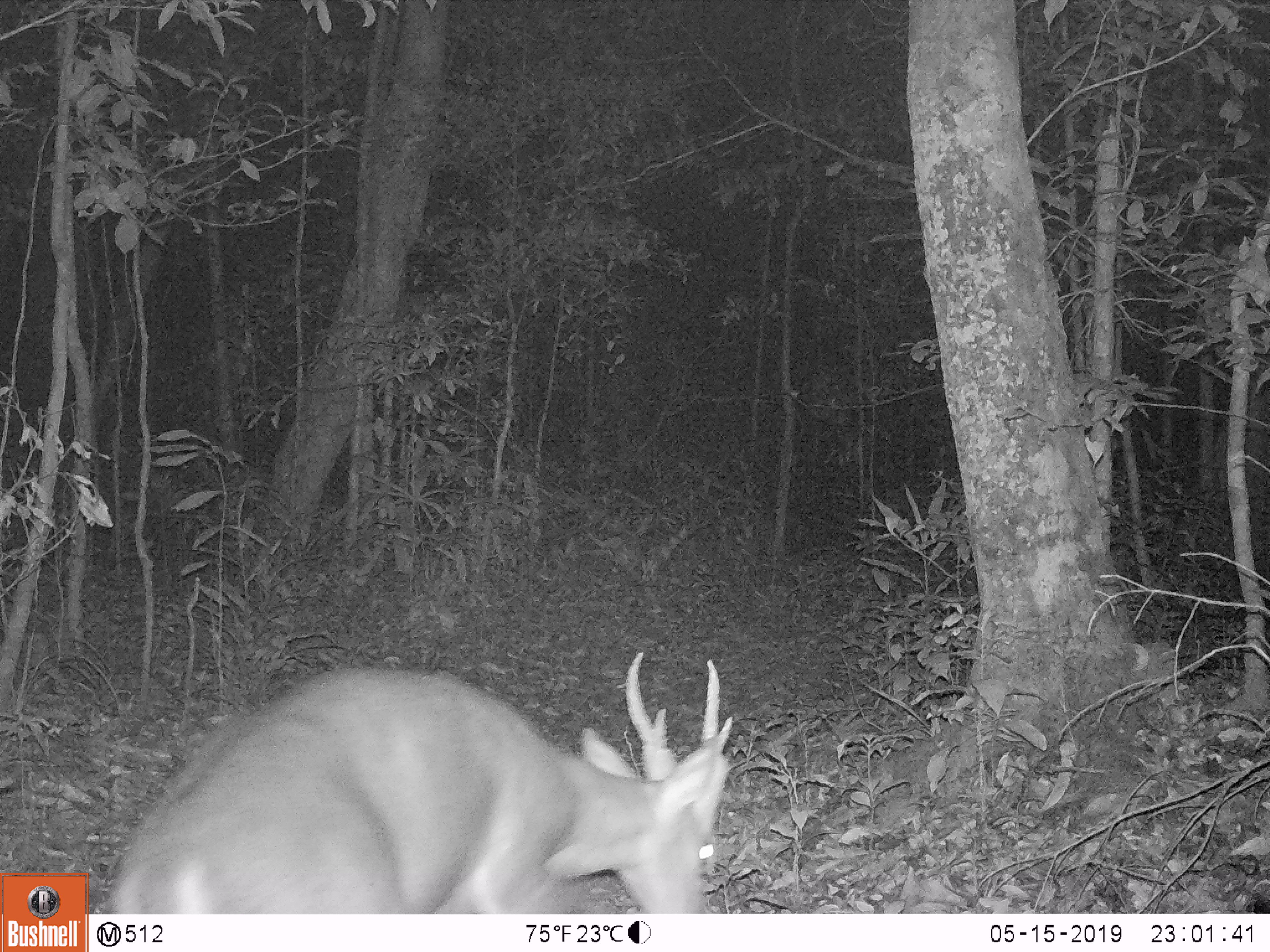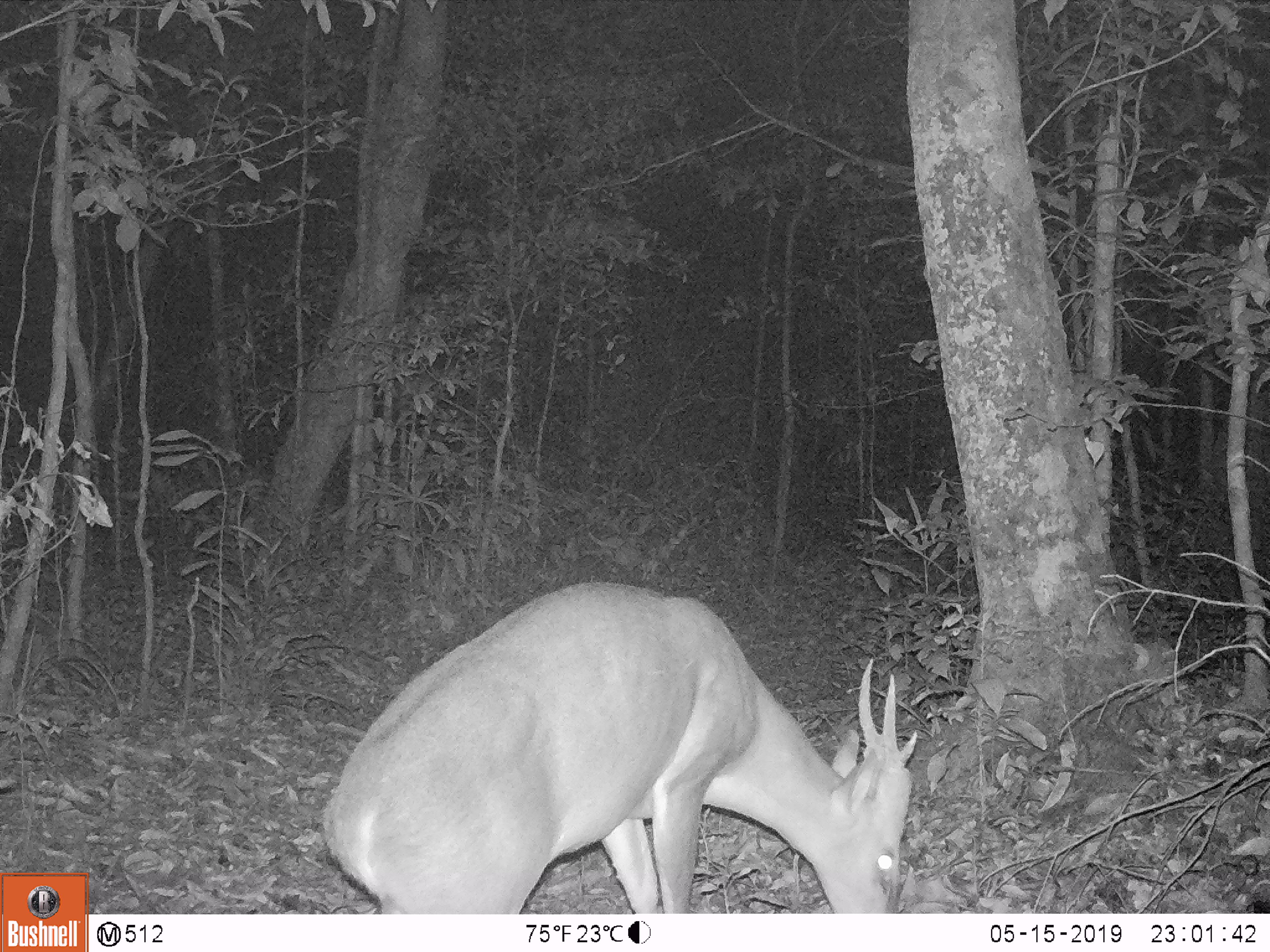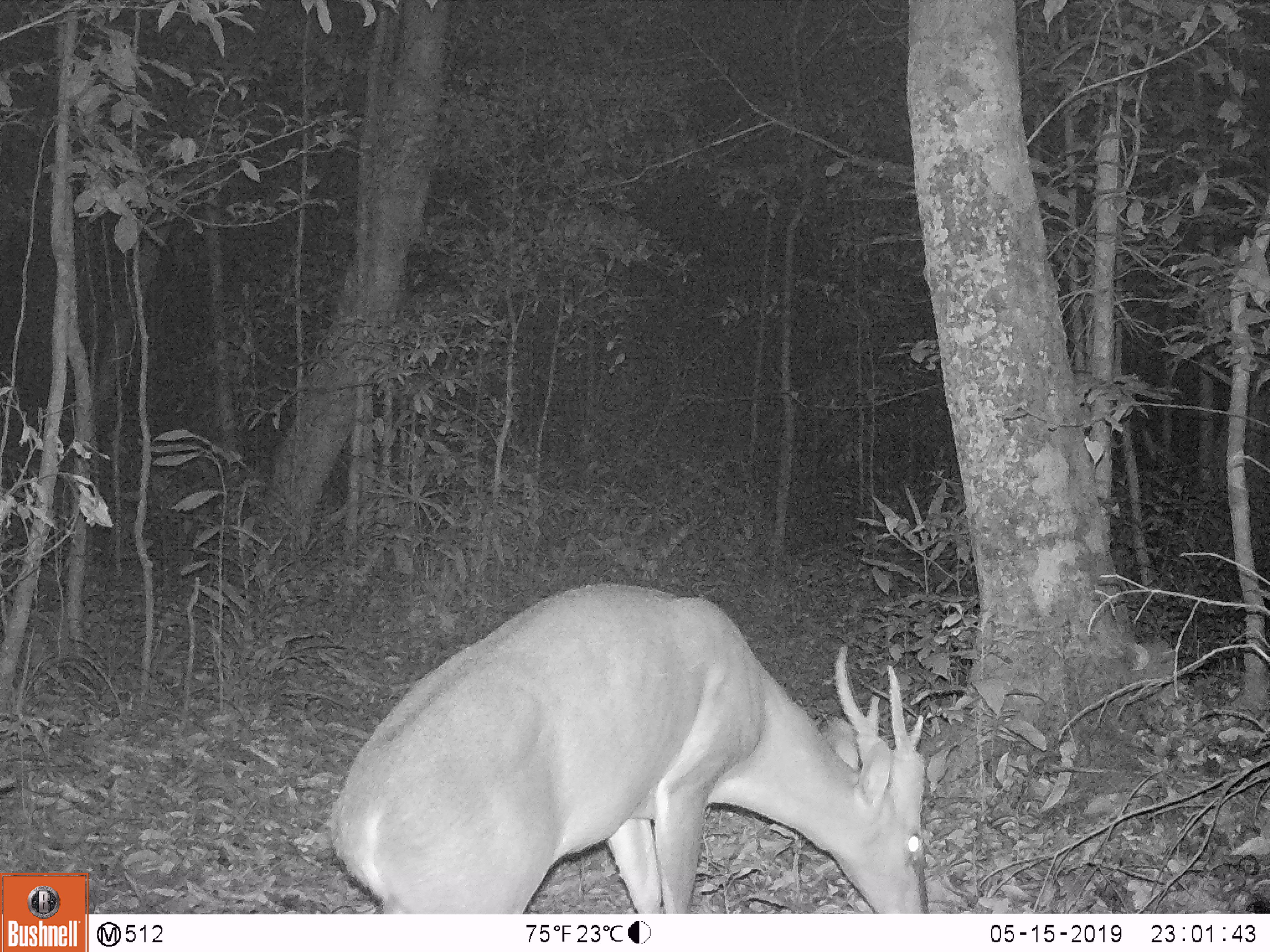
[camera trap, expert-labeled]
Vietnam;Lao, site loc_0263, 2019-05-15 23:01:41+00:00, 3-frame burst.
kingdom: Animalia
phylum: Chordata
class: Mammalia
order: Artiodactyla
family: Cervidae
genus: Muntiacus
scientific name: Muntiacus vuquangensis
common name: large-antlered muntjac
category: large antlered muntjac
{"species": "large antlered muntjac (large-antlered muntjac) (Muntiacus vuquangensis)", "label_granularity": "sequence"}